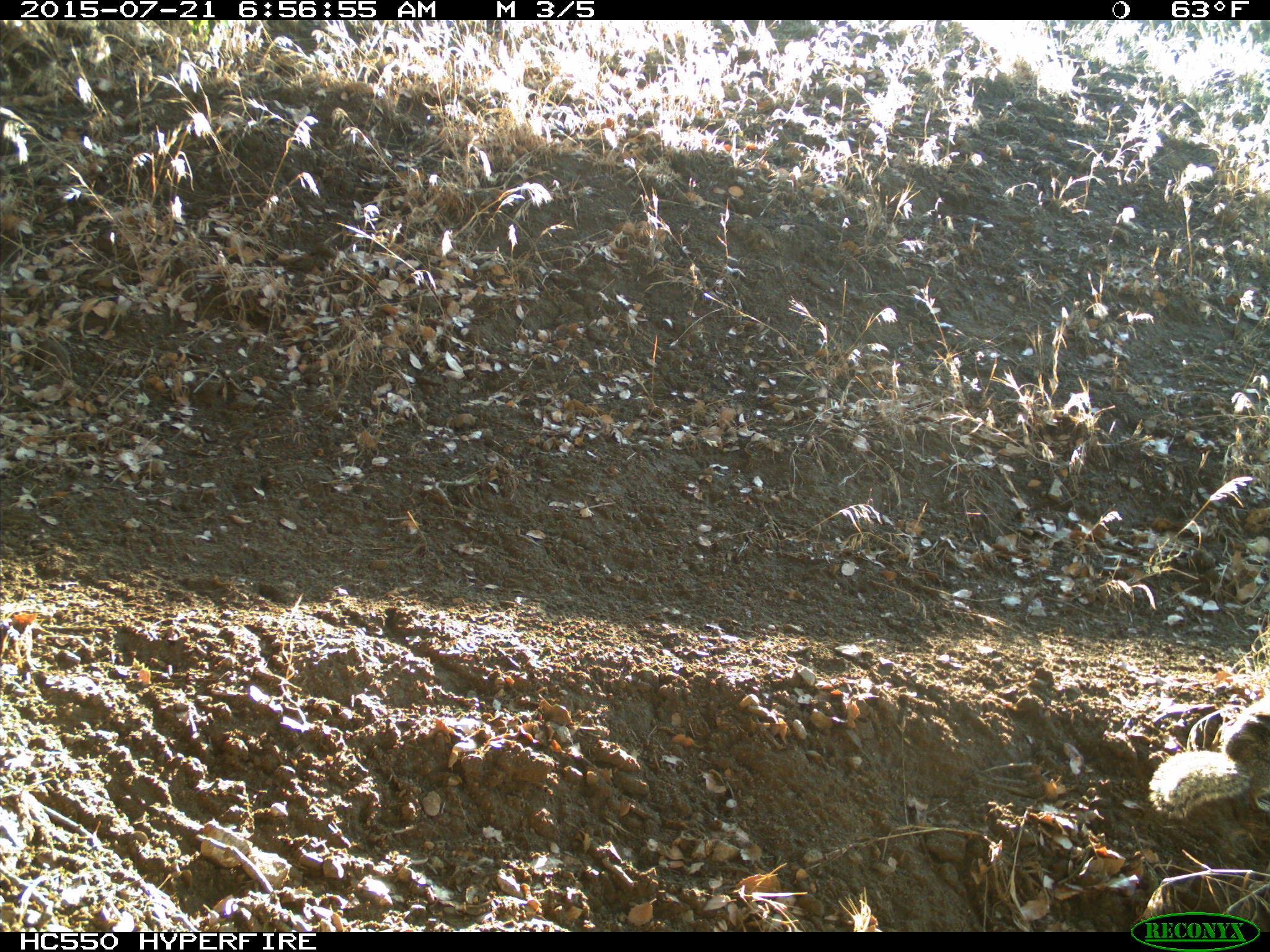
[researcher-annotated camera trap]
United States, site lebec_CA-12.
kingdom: Animalia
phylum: Chordata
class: Mammalia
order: Rodentia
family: Sciuridae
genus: Otospermophilus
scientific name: Otospermophilus beecheyi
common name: california ground squirrel